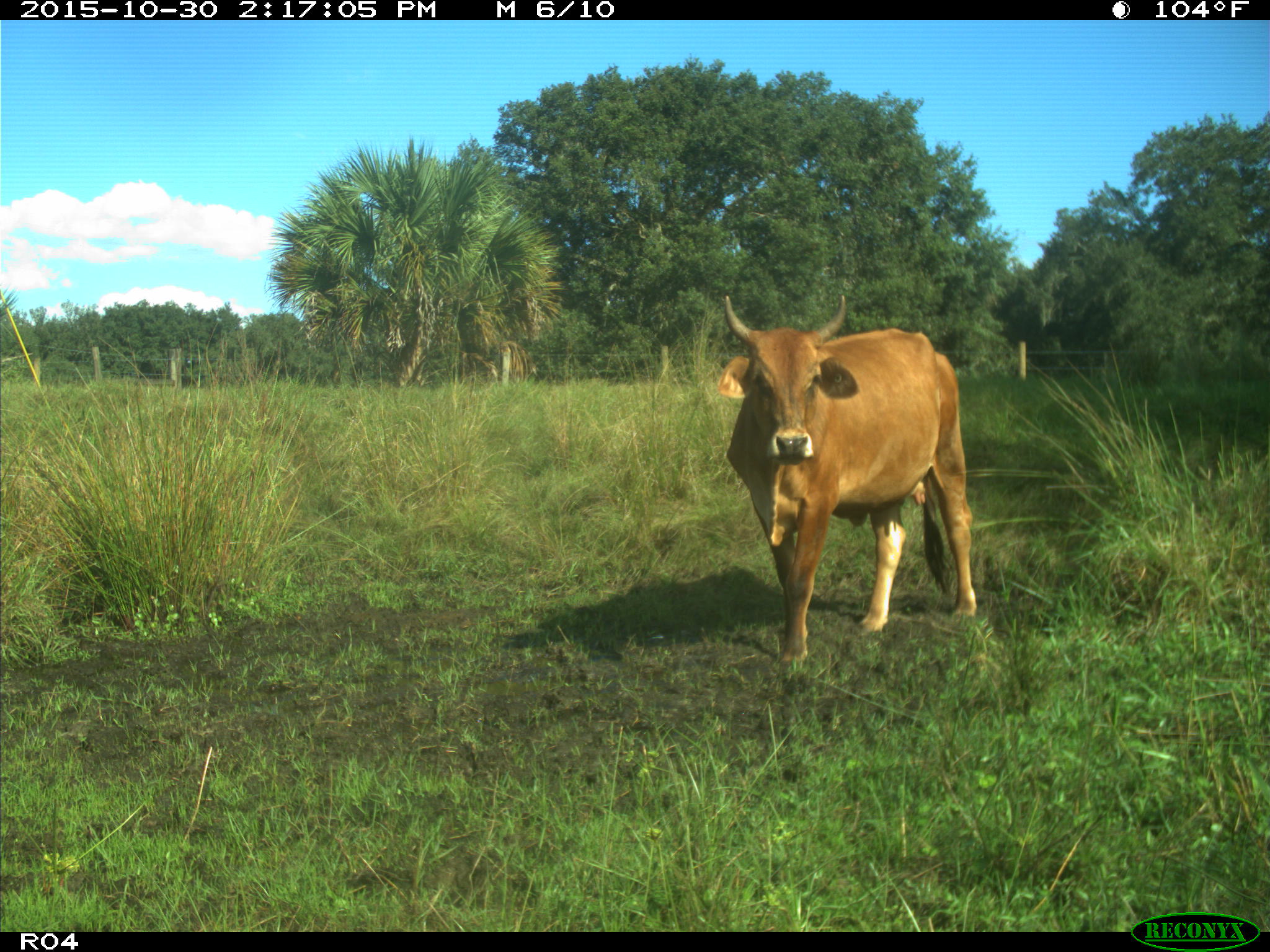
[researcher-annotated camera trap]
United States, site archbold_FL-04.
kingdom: Animalia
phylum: Chordata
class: Mammalia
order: Artiodactyla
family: Bovidae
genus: Bos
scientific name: Bos taurus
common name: domestic cow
Bos taurus (domestic cow).